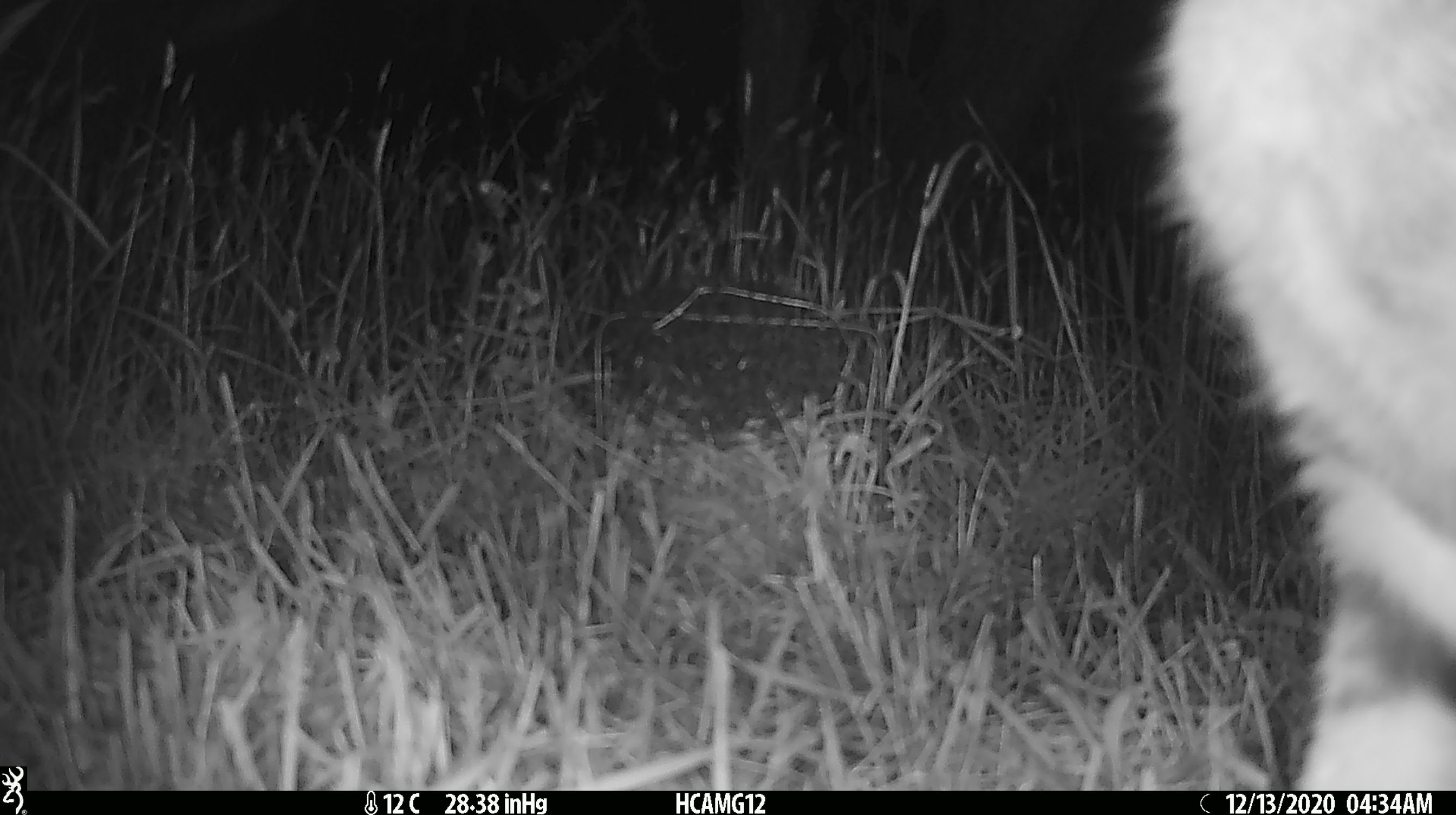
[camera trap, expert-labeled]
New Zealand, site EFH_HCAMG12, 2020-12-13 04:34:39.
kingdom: Animalia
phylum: Chordata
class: Mammalia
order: Carnivora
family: Felidae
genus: Felis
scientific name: Felis catus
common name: domestic cat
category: cat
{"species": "cat (domestic cat) (Felis catus)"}